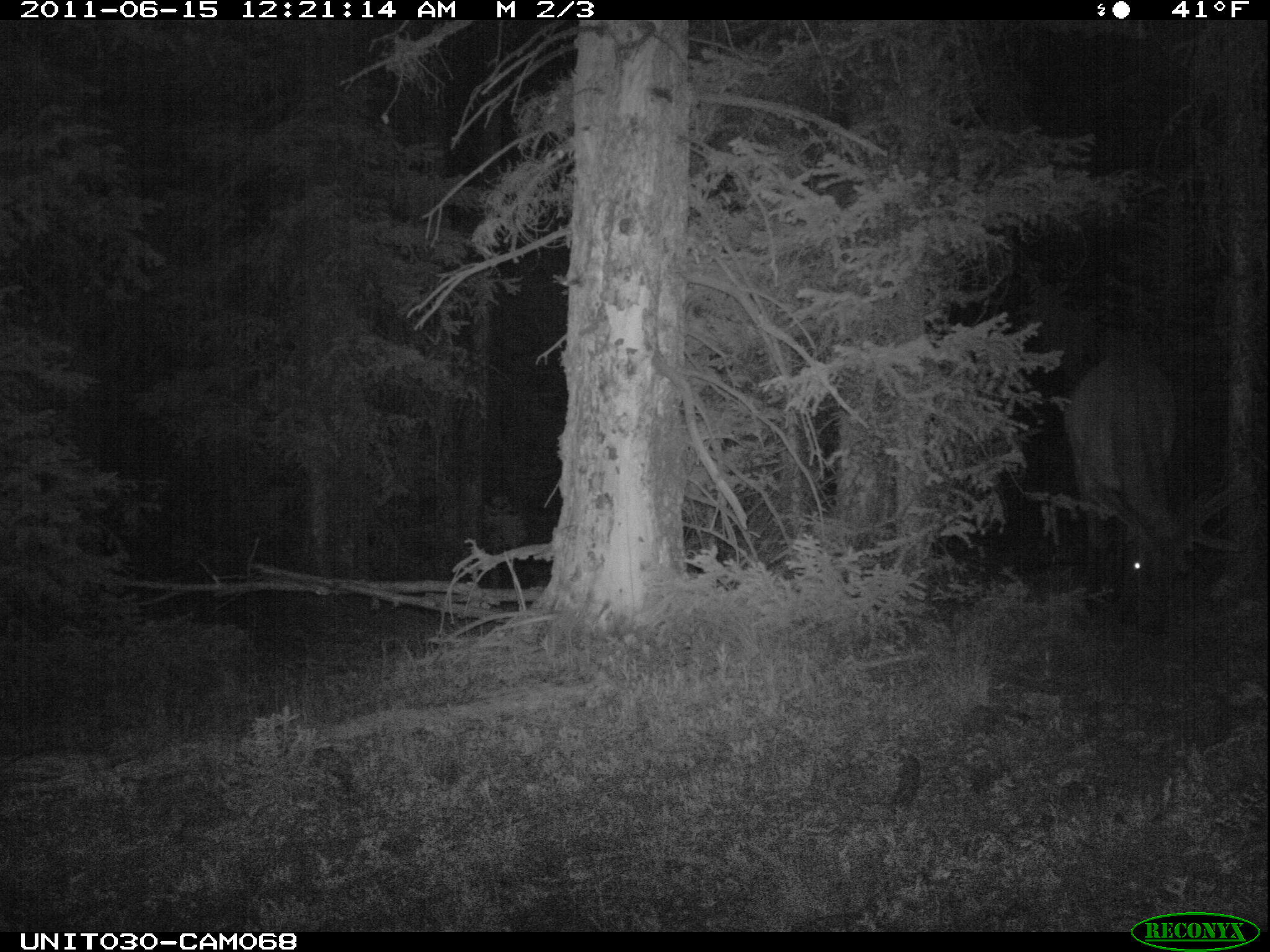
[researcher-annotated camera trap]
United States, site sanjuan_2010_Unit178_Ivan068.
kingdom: Animalia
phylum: Chordata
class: Mammalia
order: Artiodactyla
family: Cervidae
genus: Cervus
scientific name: Cervus elaphus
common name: red deer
Cervus elaphus (red deer).